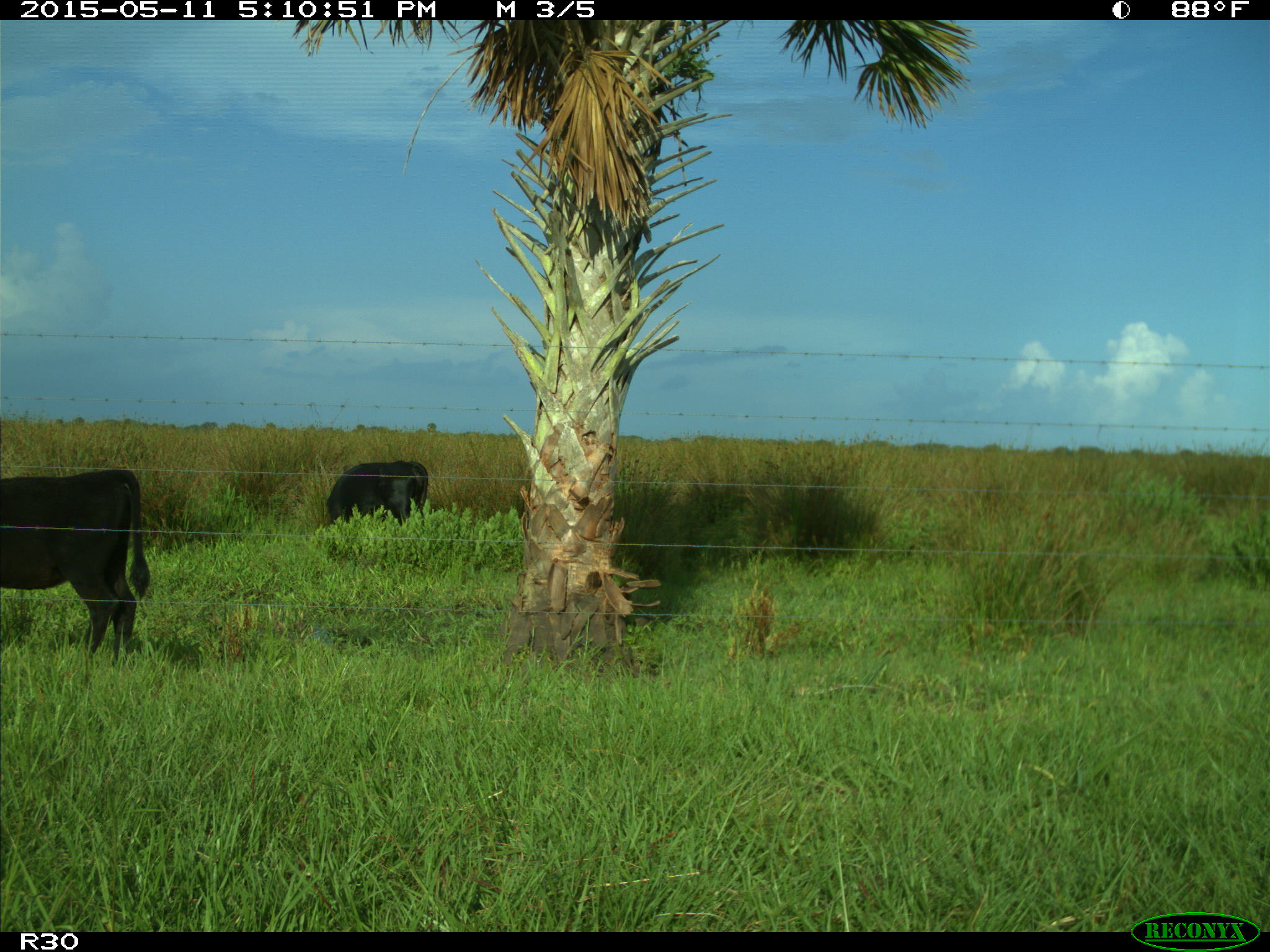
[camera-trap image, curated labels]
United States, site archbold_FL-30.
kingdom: Animalia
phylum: Chordata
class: Mammalia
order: Artiodactyla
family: Bovidae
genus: Bos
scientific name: Bos taurus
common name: domestic cow